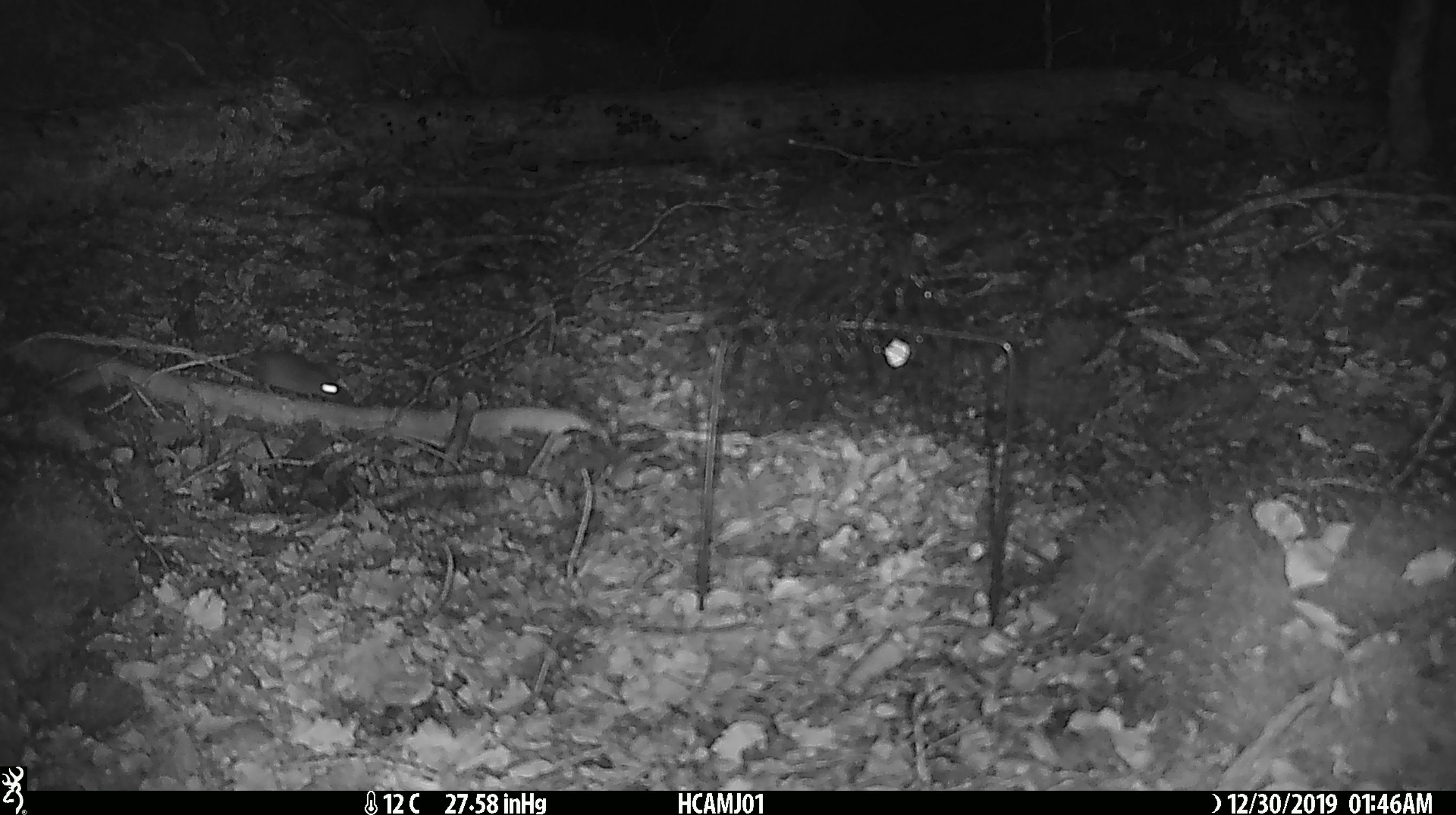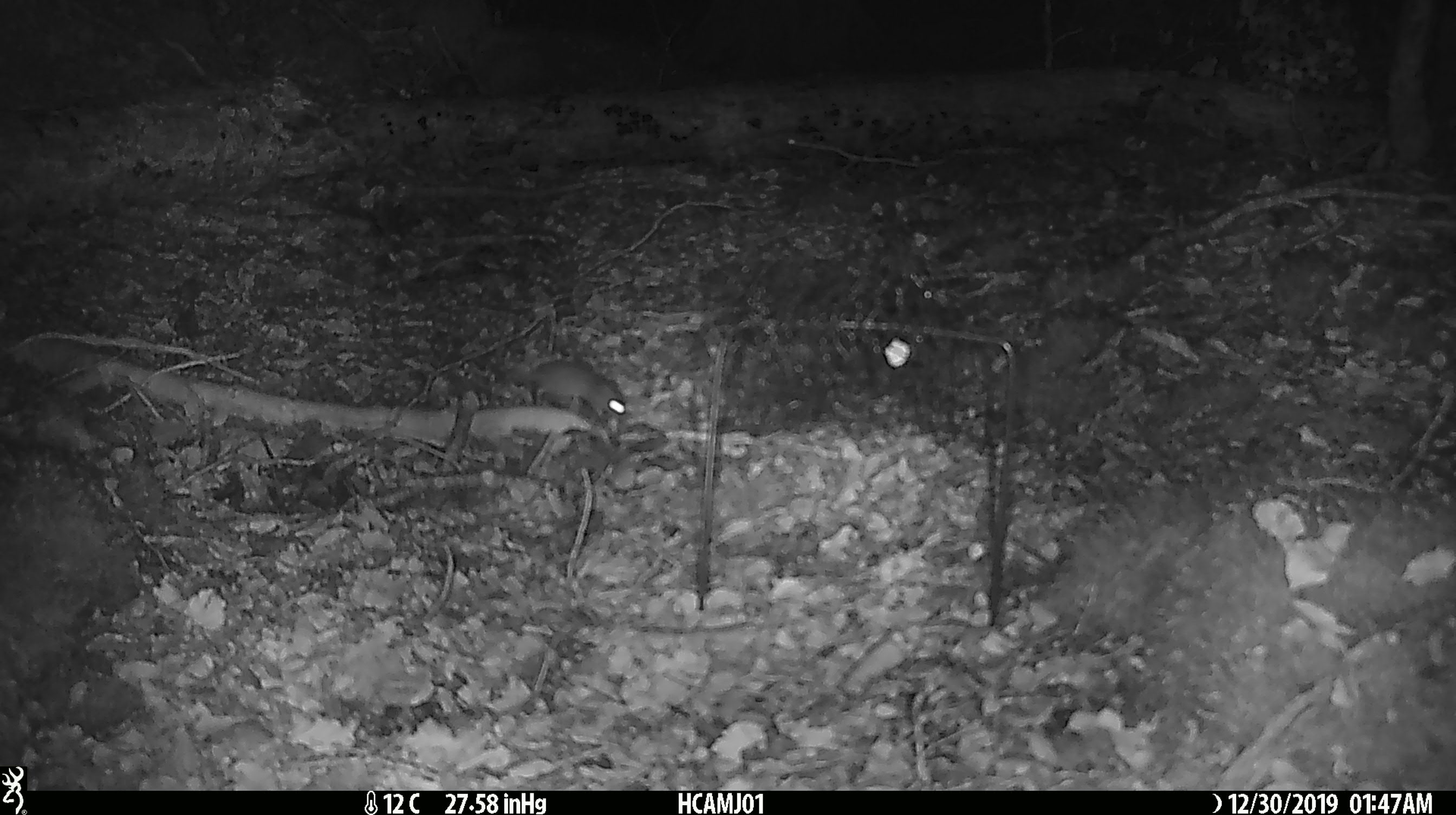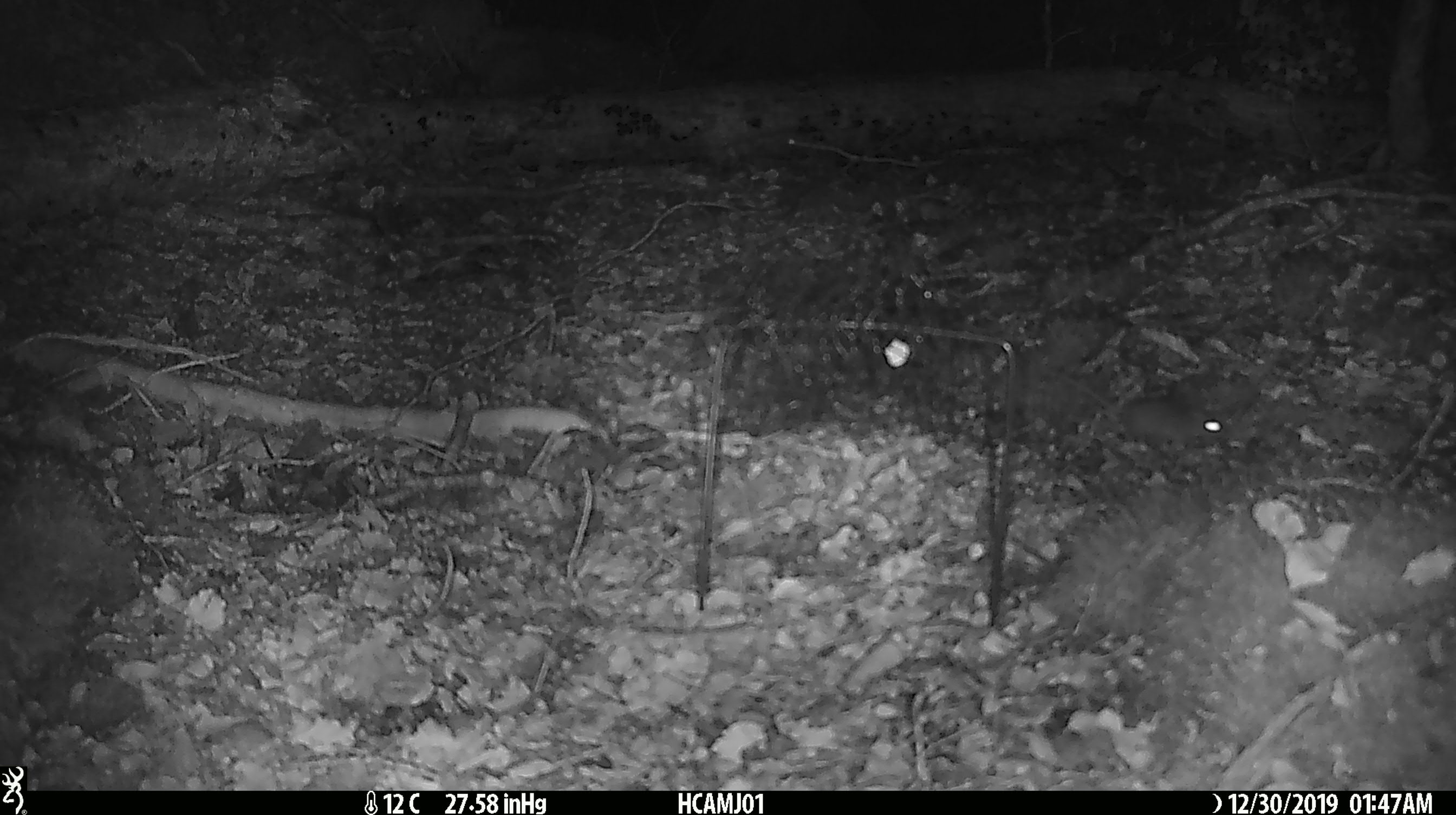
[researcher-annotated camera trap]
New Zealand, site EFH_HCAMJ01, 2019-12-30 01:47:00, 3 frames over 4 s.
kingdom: Animalia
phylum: Chordata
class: Mammalia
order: Rodentia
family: Muridae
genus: Mus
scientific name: Mus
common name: mouse